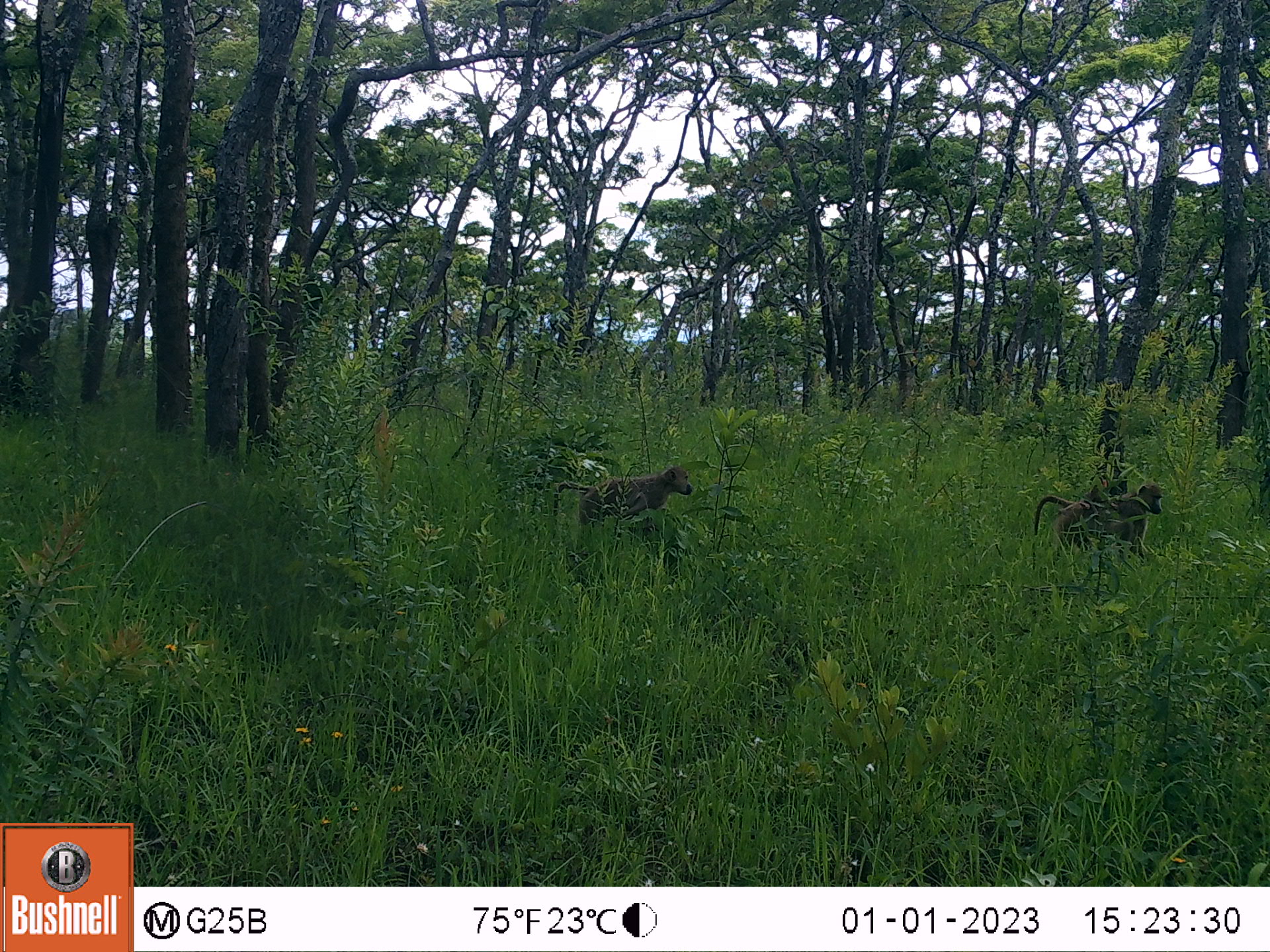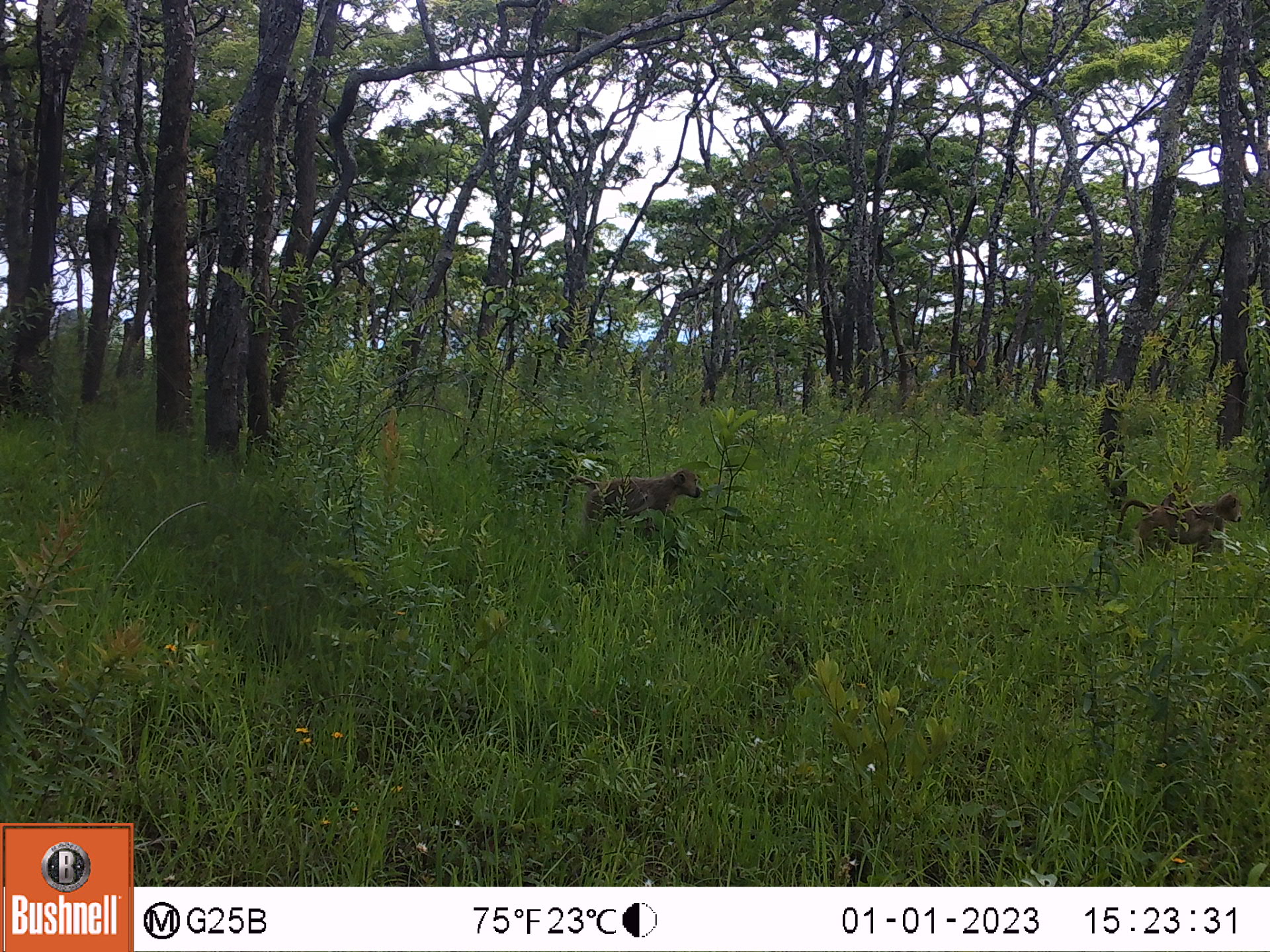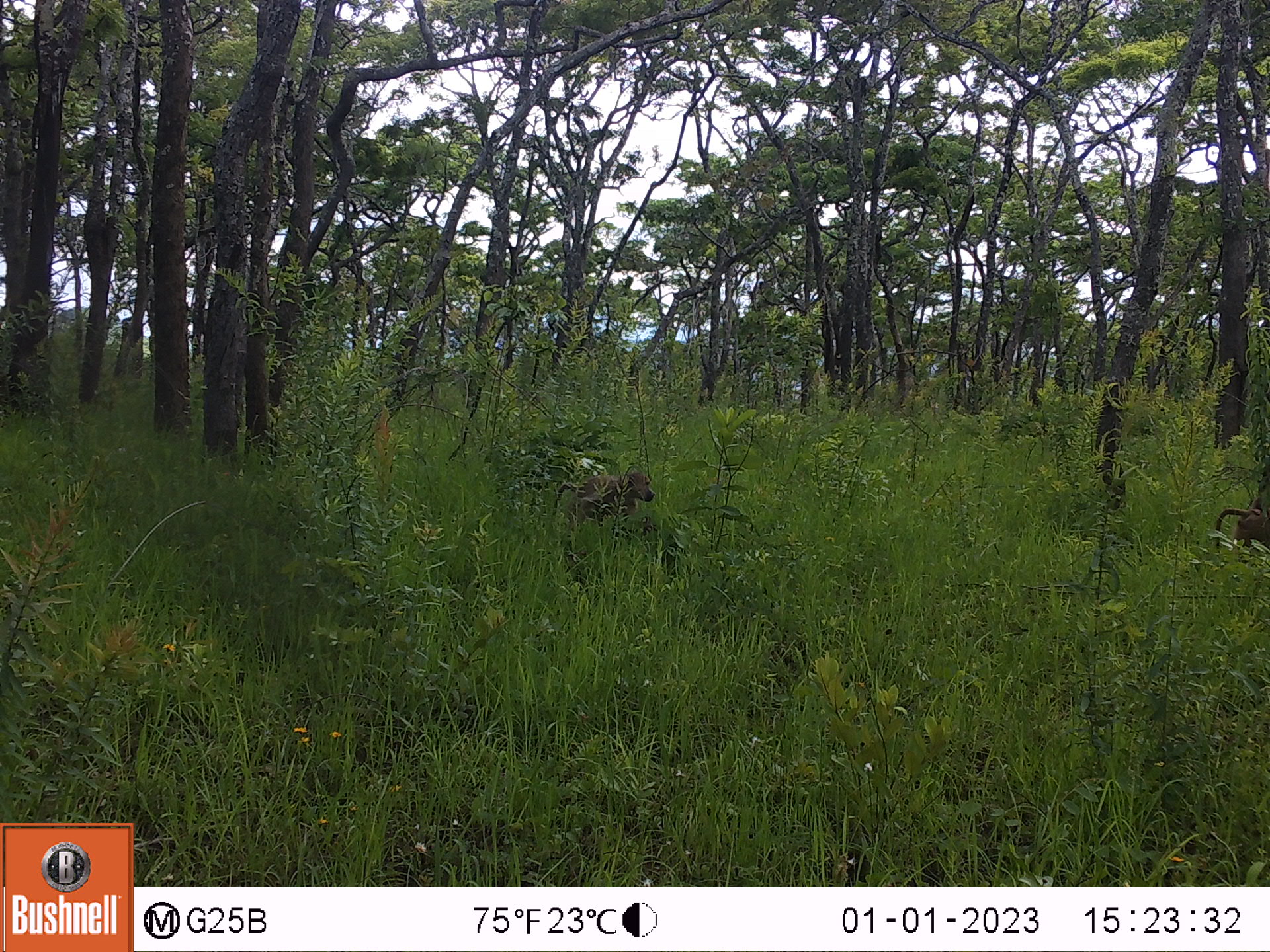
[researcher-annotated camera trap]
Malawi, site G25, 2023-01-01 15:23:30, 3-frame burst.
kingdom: Animalia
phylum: Chordata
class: Mammalia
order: Primates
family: Cercopithecidae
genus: Papio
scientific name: Papio cynocephalus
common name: yellow baboon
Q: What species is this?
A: Yellow baboon (Papio cynocephalus).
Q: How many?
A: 2.